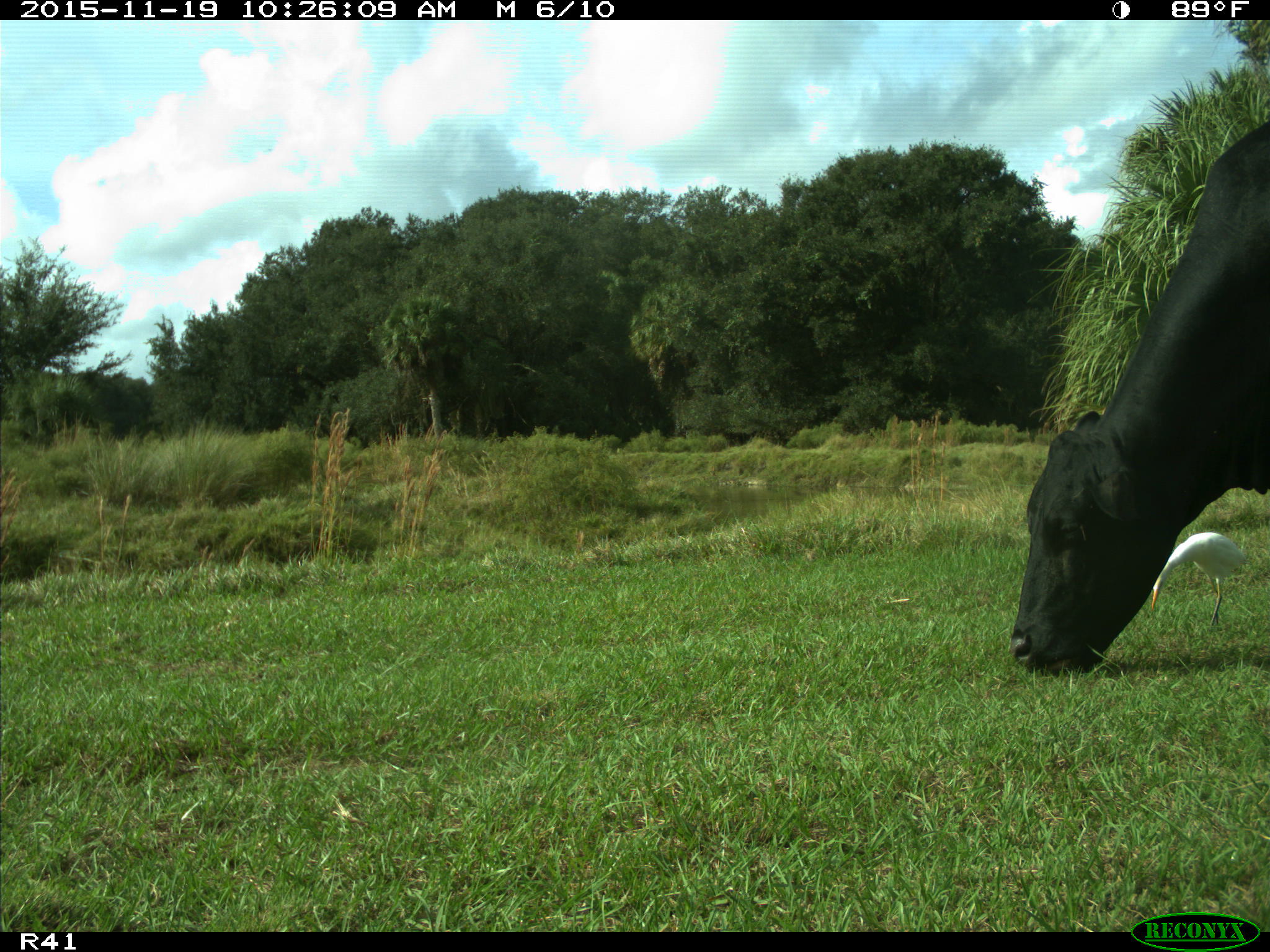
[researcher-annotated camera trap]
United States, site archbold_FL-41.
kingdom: Animalia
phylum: Chordata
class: Mammalia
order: Artiodactyla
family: Bovidae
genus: Bos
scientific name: Bos taurus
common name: domestic cow